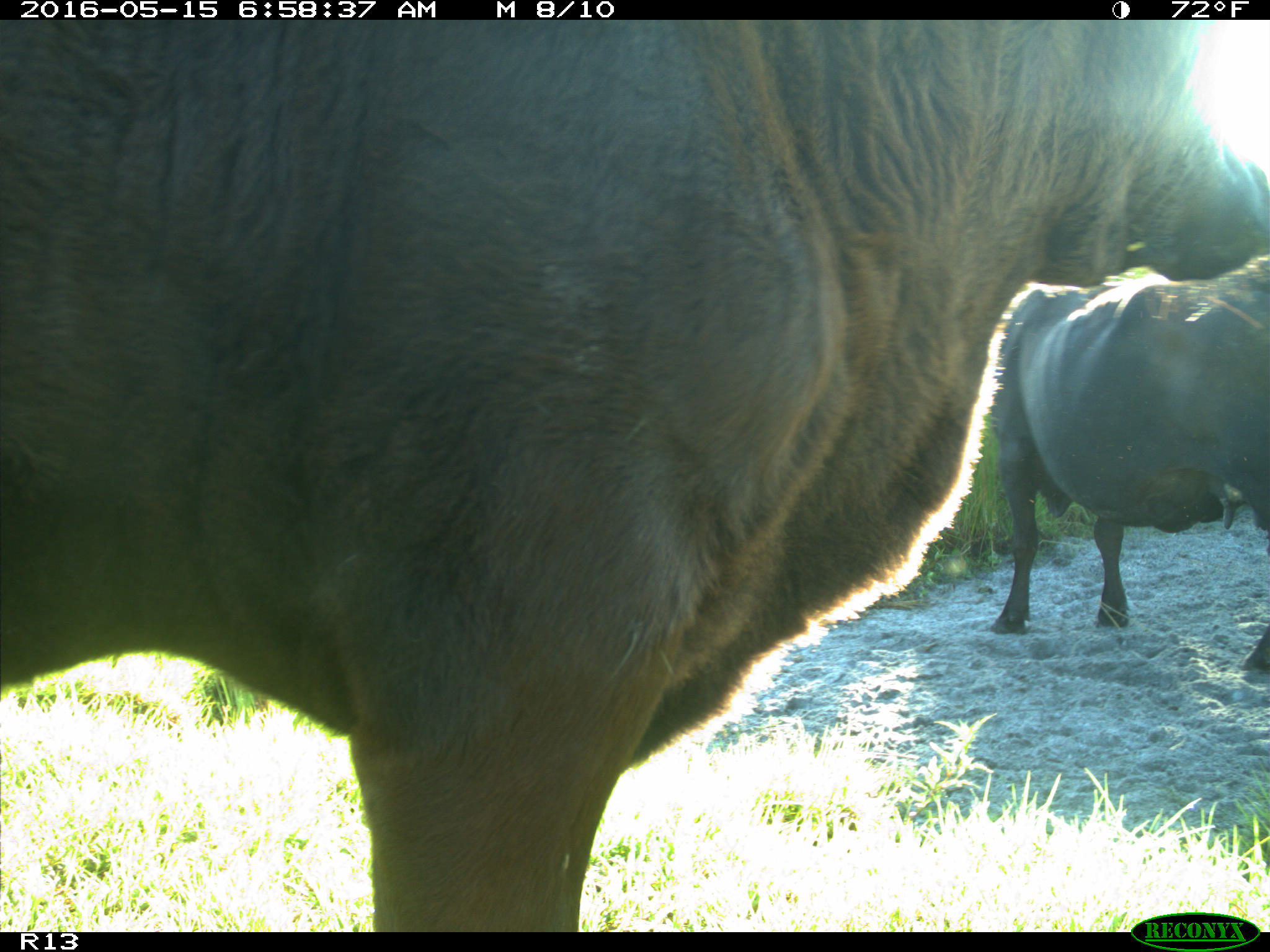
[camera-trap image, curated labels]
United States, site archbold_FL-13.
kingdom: Animalia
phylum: Chordata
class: Mammalia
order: Artiodactyla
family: Bovidae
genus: Bos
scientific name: Bos taurus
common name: domestic cow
Bos taurus (domestic cow).